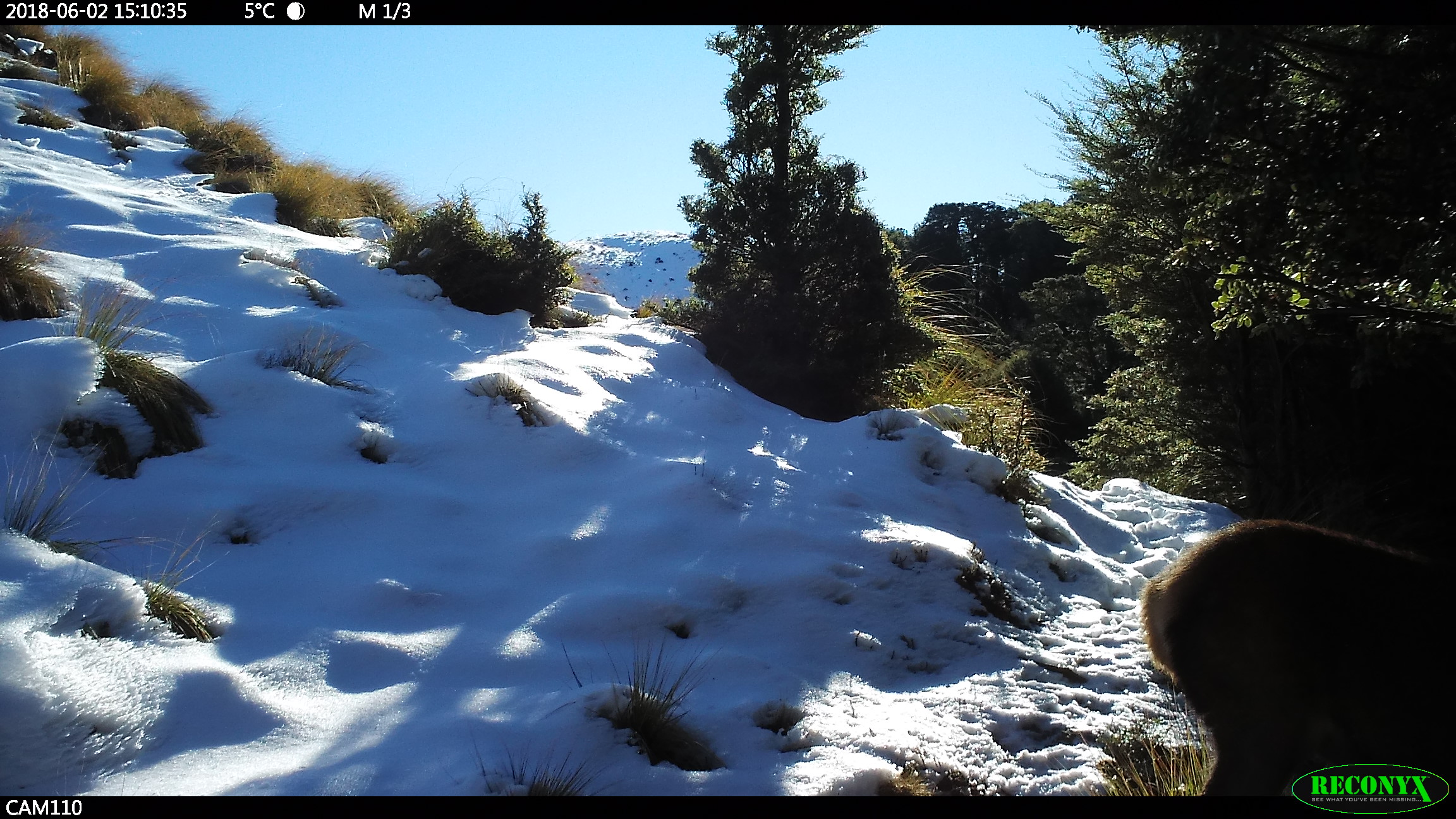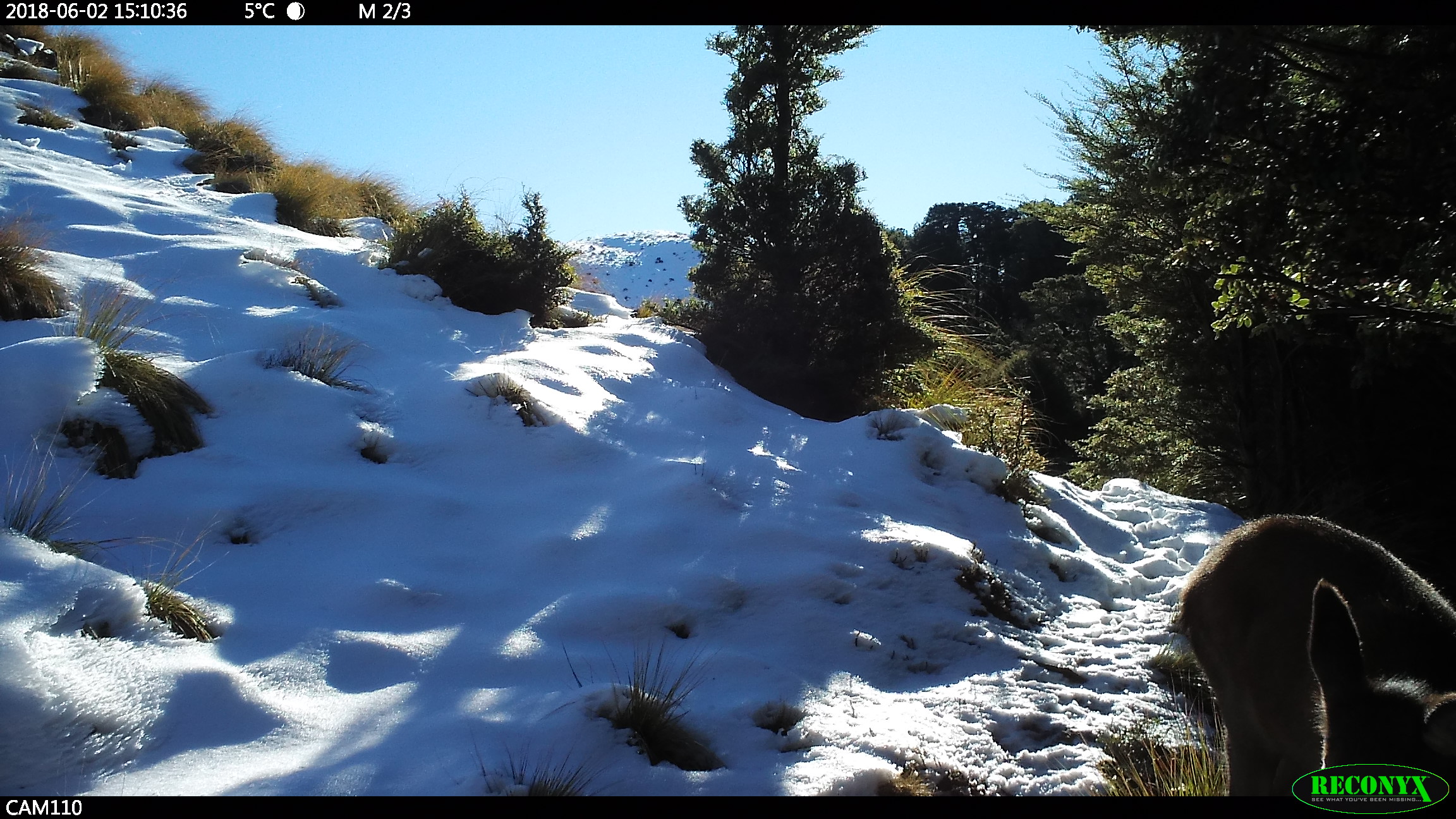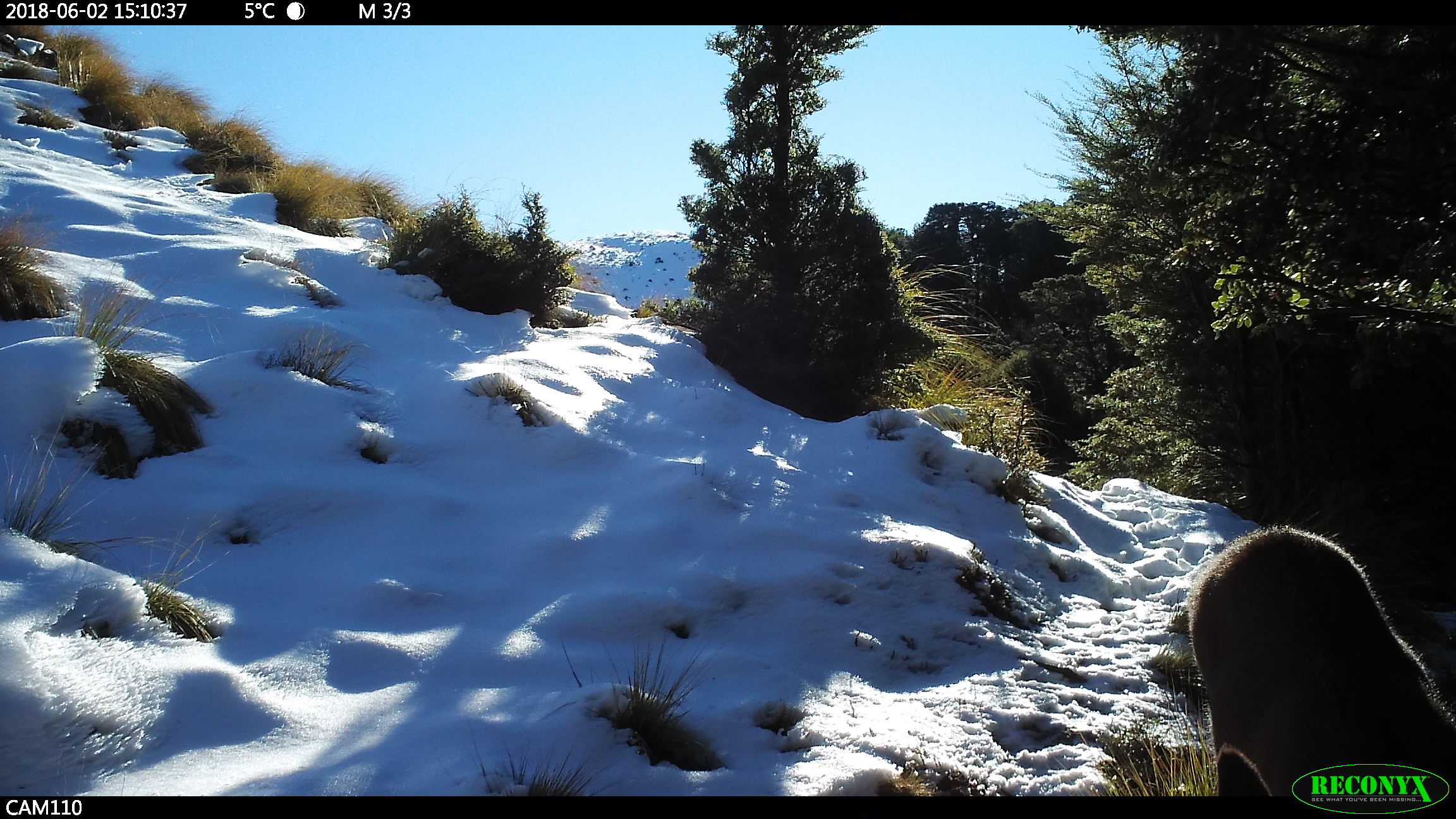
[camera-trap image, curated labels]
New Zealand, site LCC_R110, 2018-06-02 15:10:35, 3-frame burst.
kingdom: Animalia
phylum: Chordata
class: Mammalia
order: Artiodactyla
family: Cervidae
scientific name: Cervidae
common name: deer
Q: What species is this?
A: Deer (Cervidae).